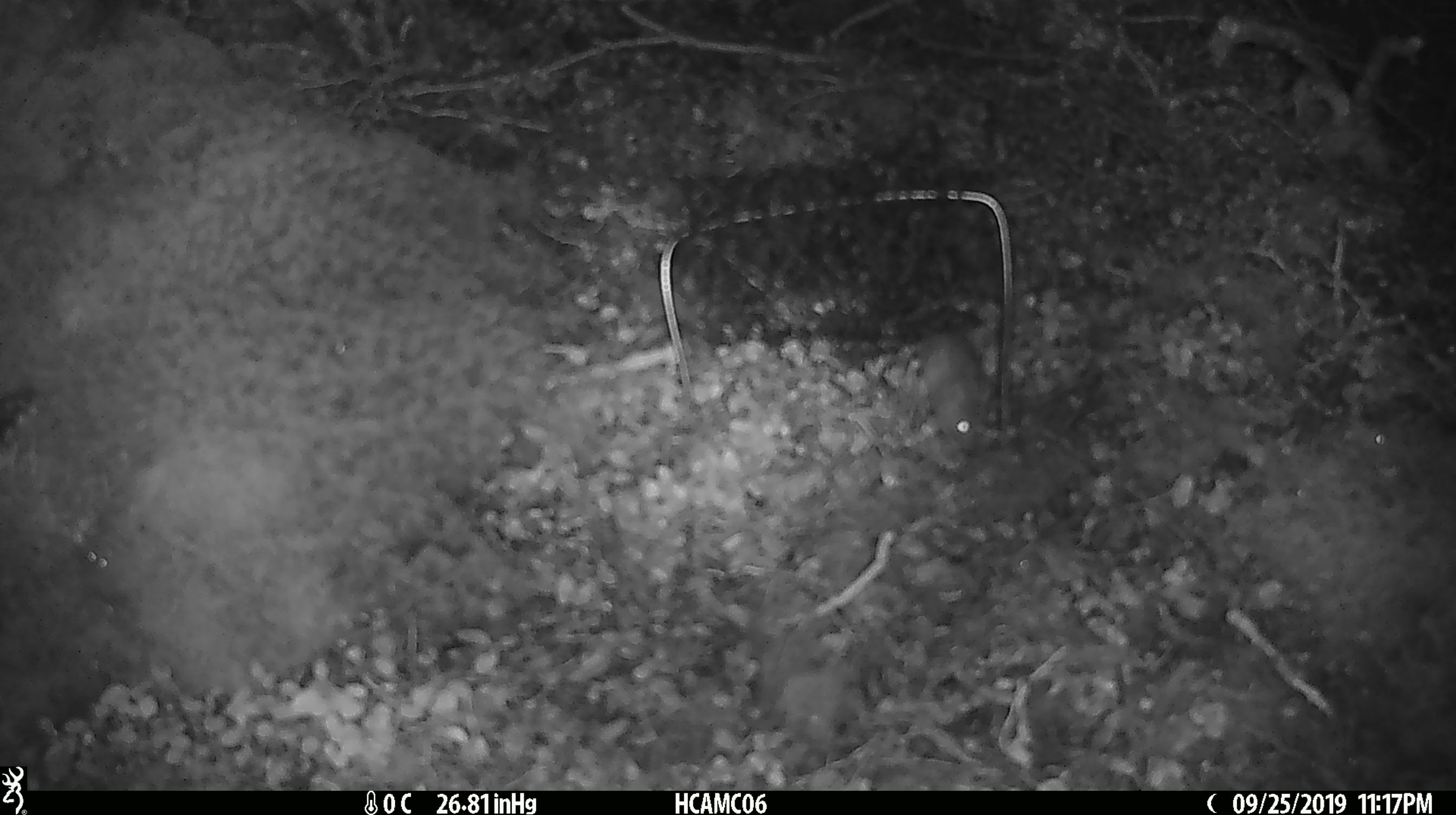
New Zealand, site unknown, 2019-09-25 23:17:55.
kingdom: Animalia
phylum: Chordata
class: Mammalia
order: Rodentia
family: Muridae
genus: Mus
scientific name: Mus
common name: mouse